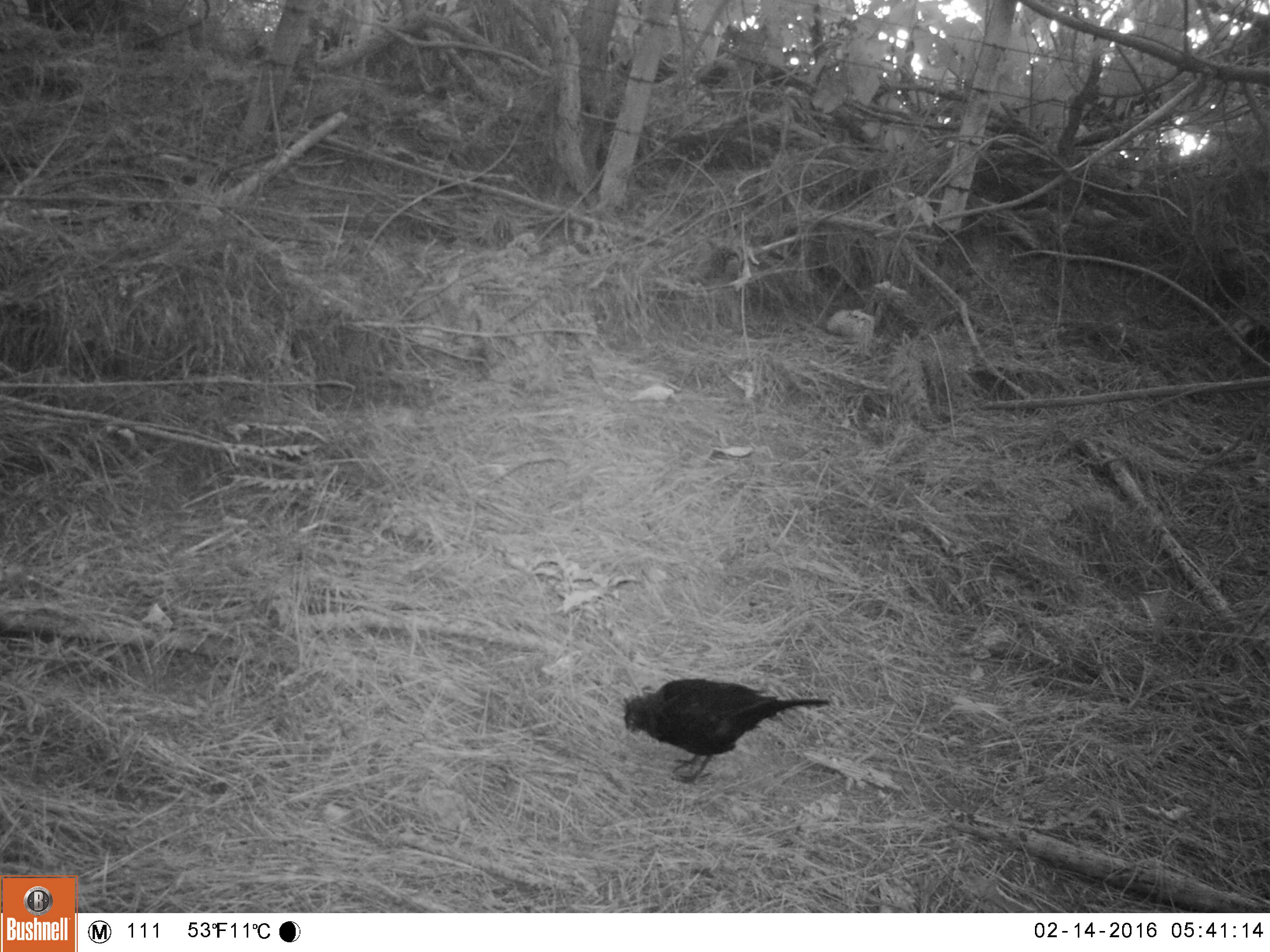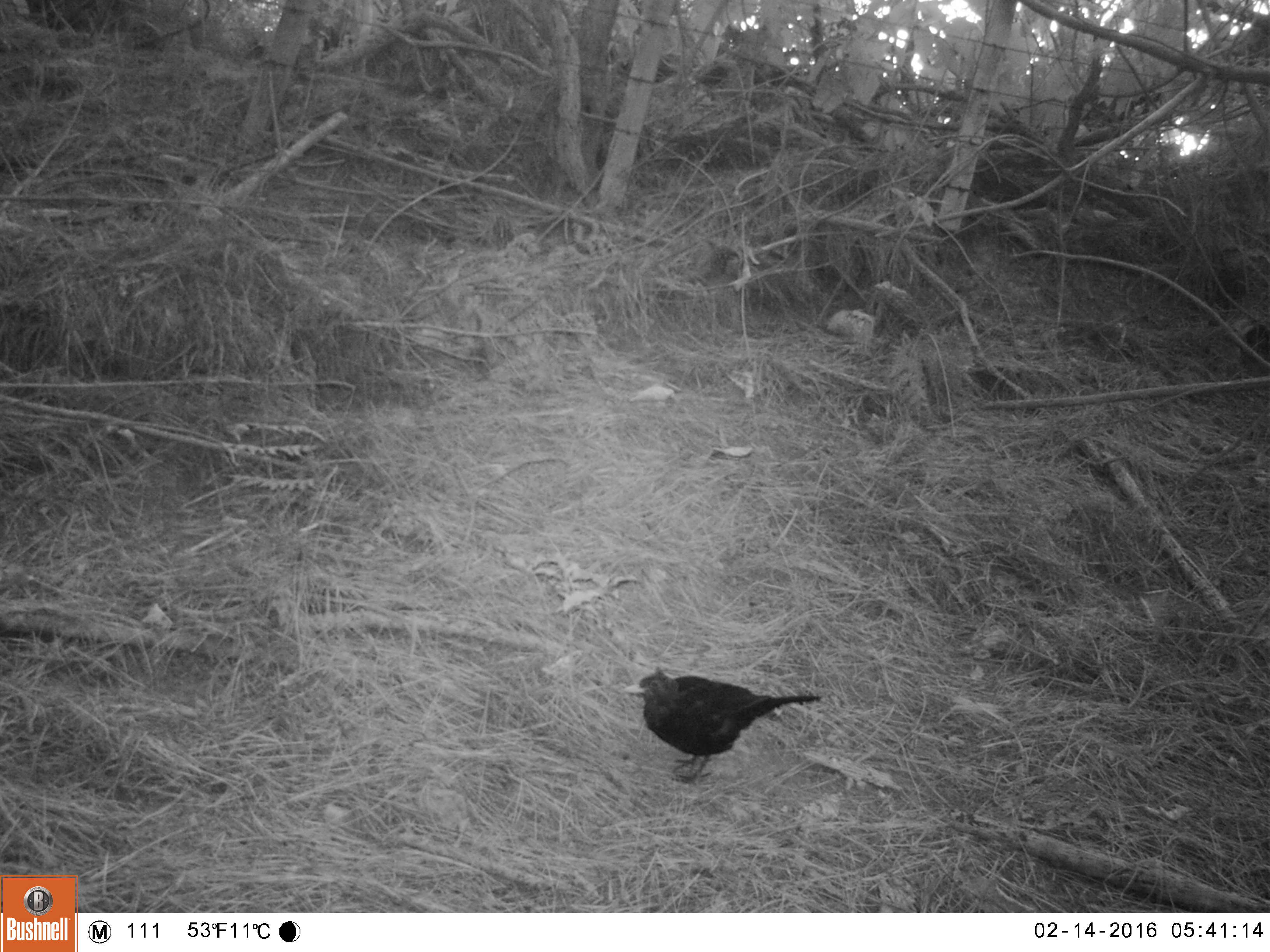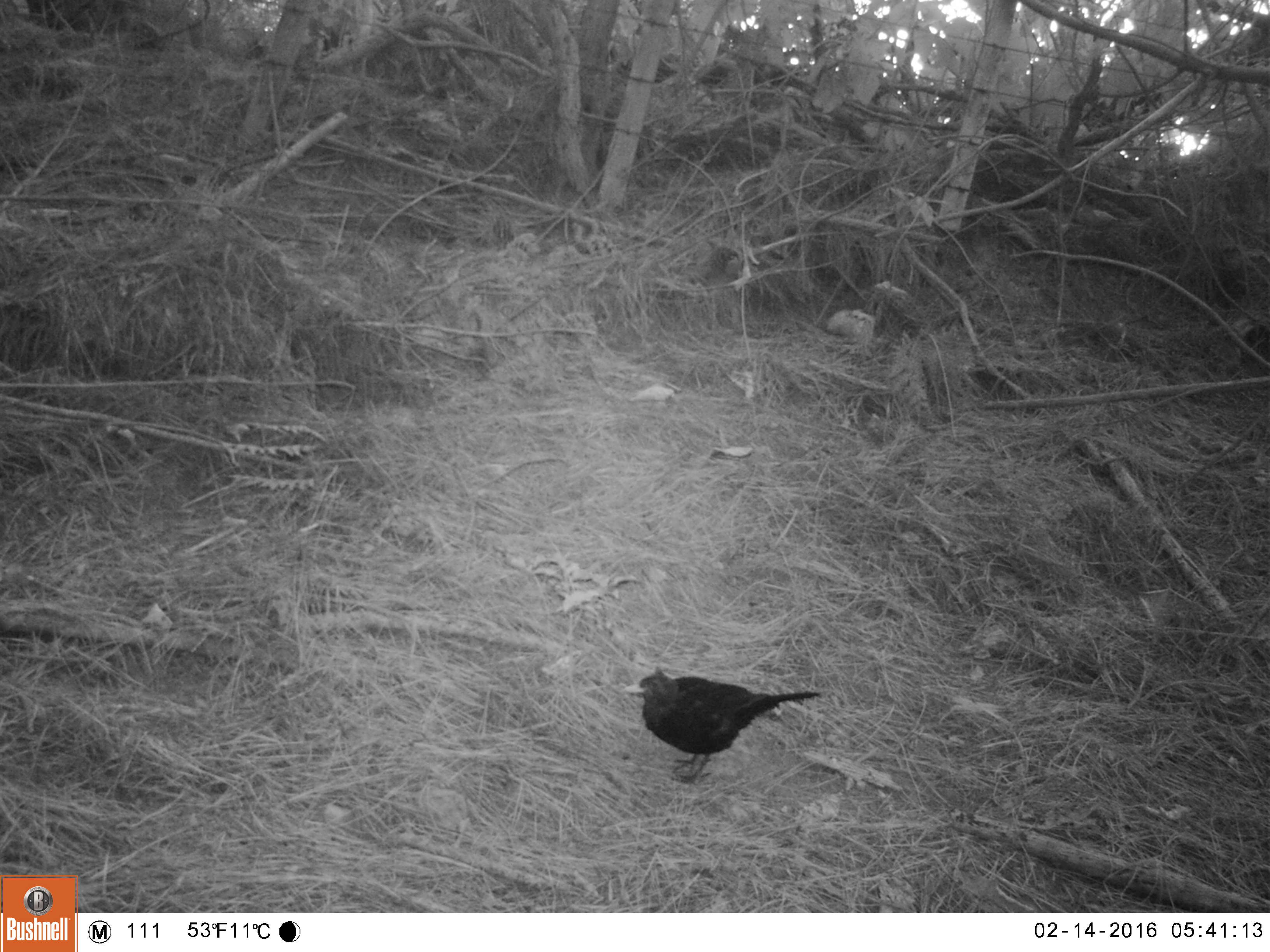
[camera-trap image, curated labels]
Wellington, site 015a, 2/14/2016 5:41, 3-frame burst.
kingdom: Animalia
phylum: Chordata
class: Aves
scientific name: Aves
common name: bird